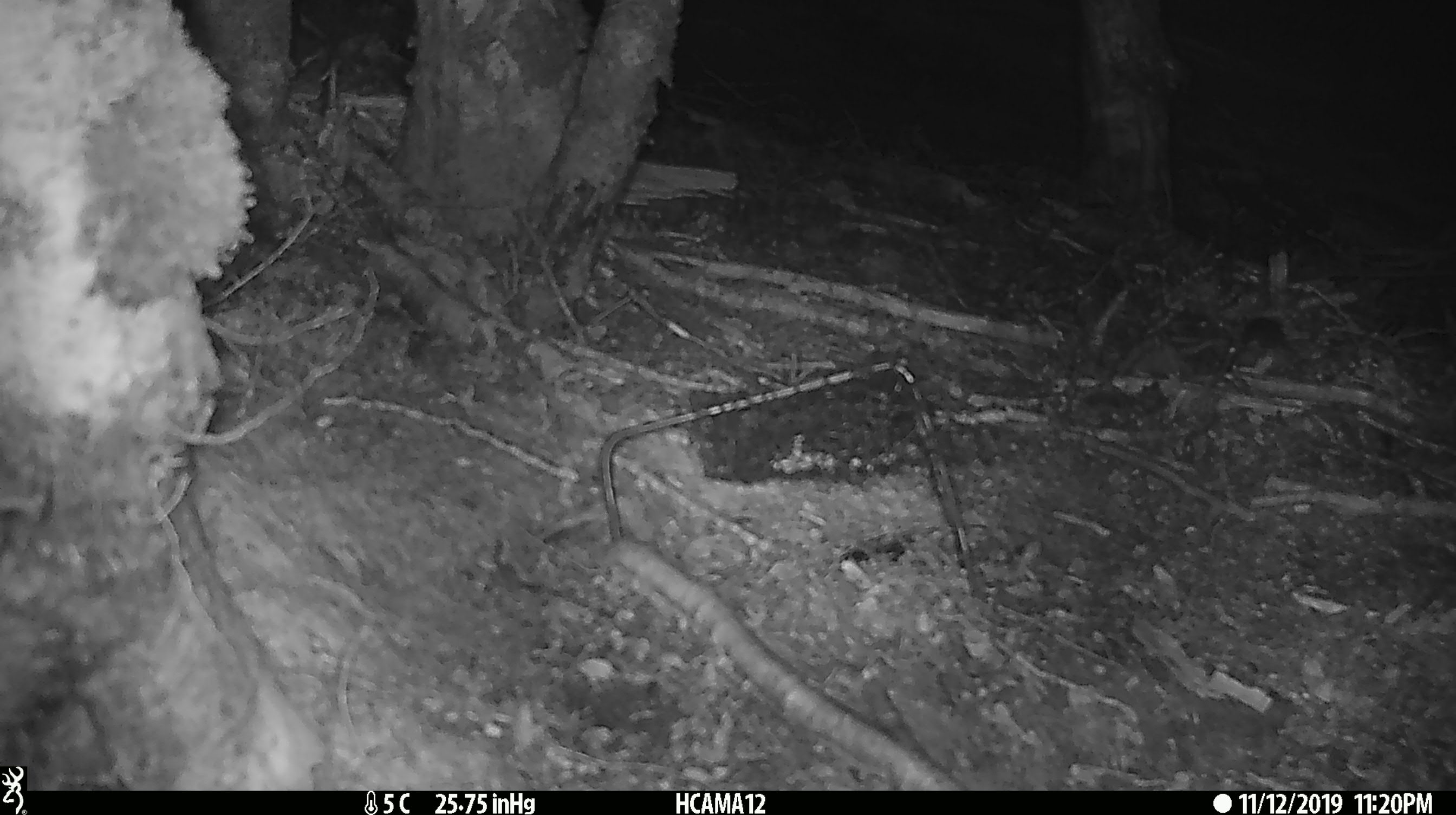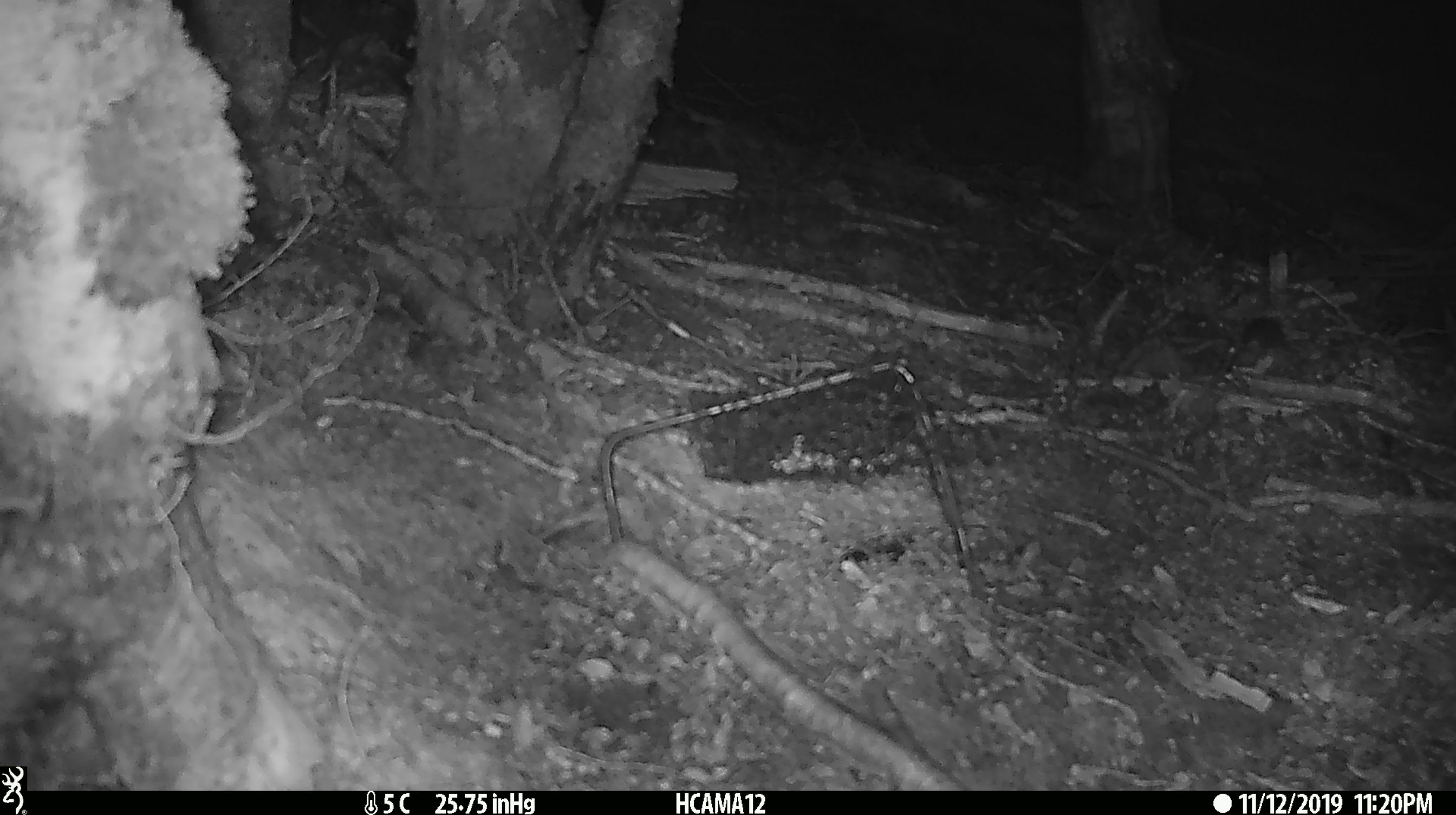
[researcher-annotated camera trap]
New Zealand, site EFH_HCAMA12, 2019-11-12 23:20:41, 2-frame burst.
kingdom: Animalia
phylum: Chordata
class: Mammalia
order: Rodentia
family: Muridae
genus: Mus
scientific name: Mus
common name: mouse